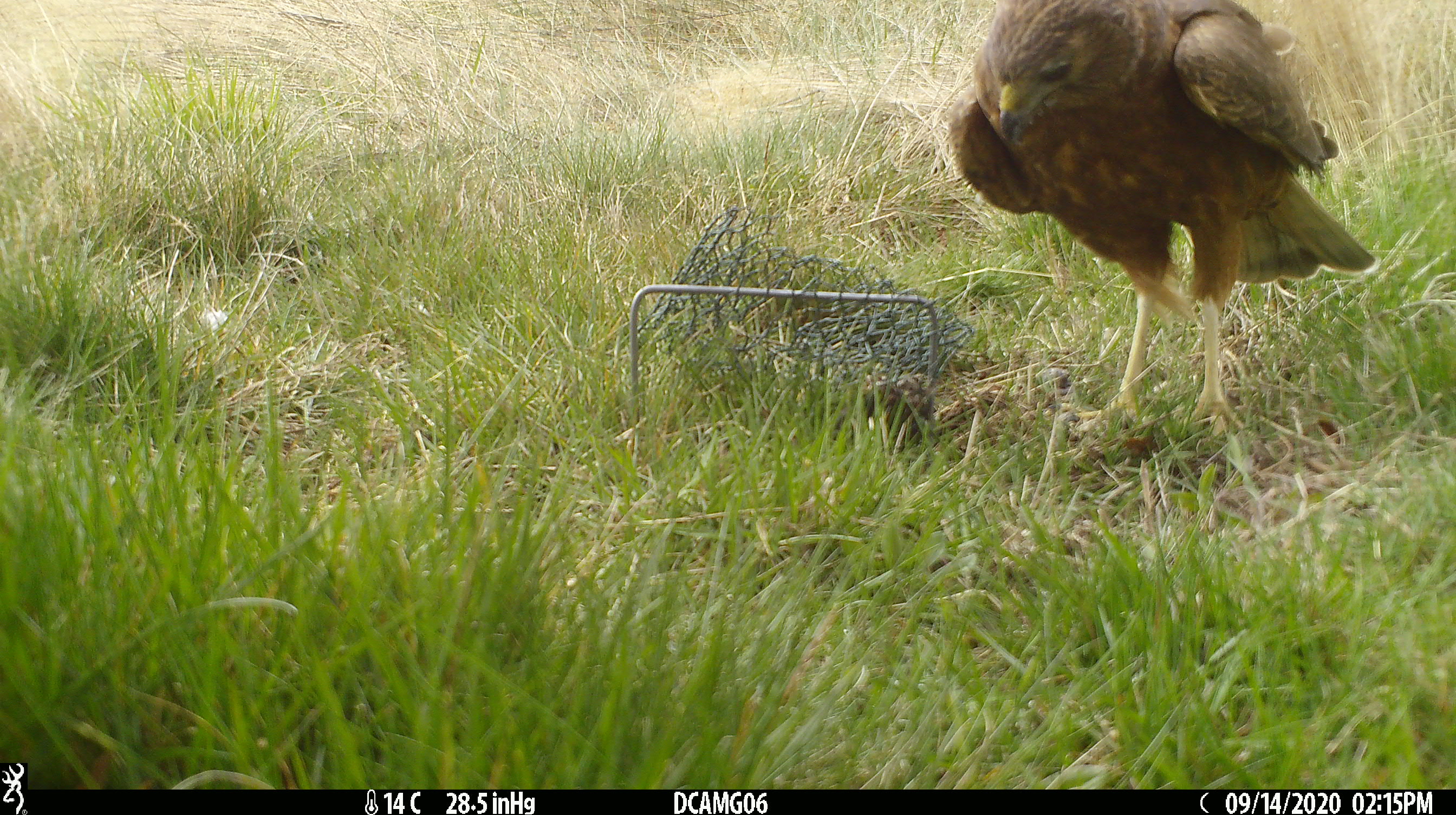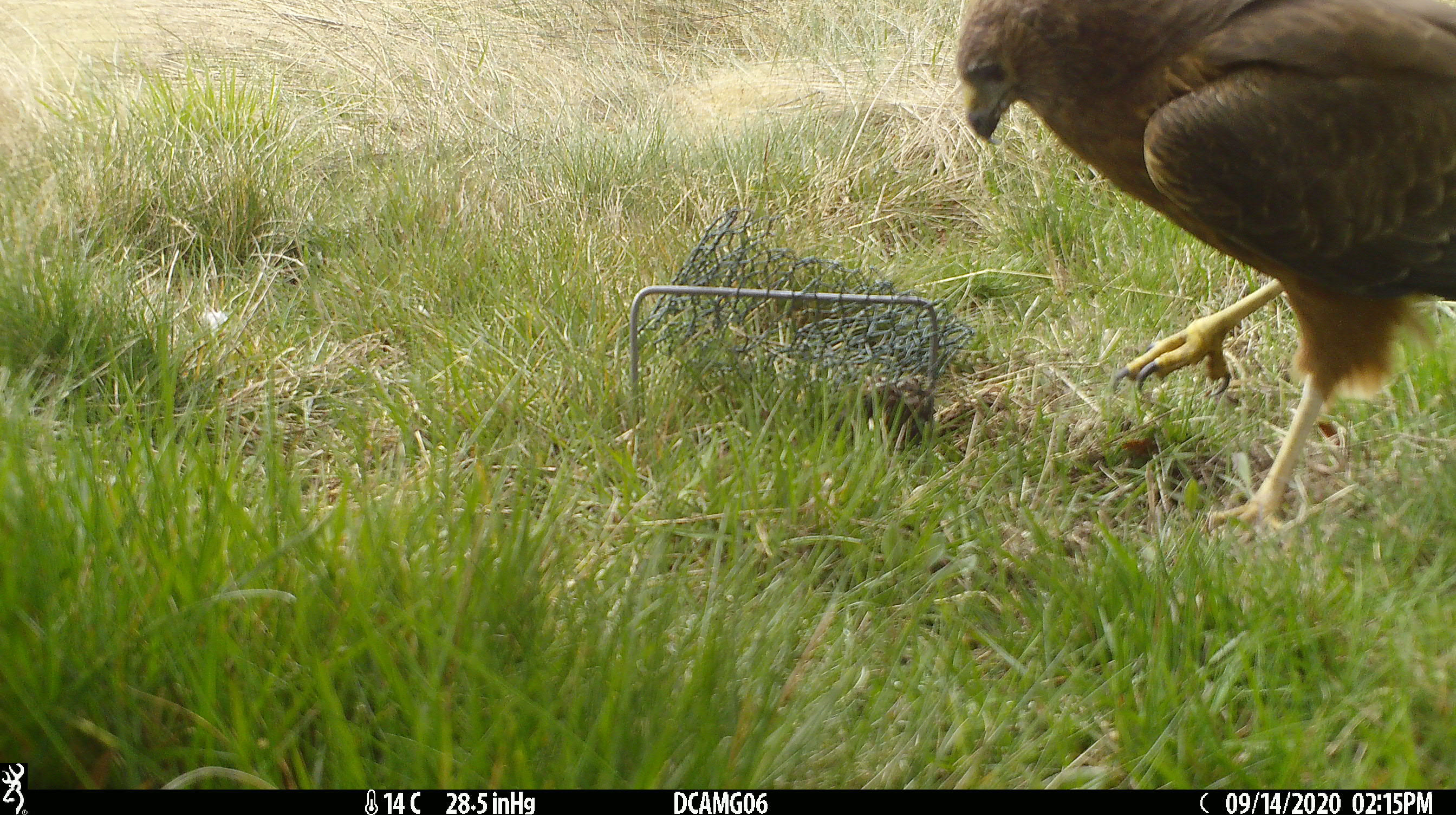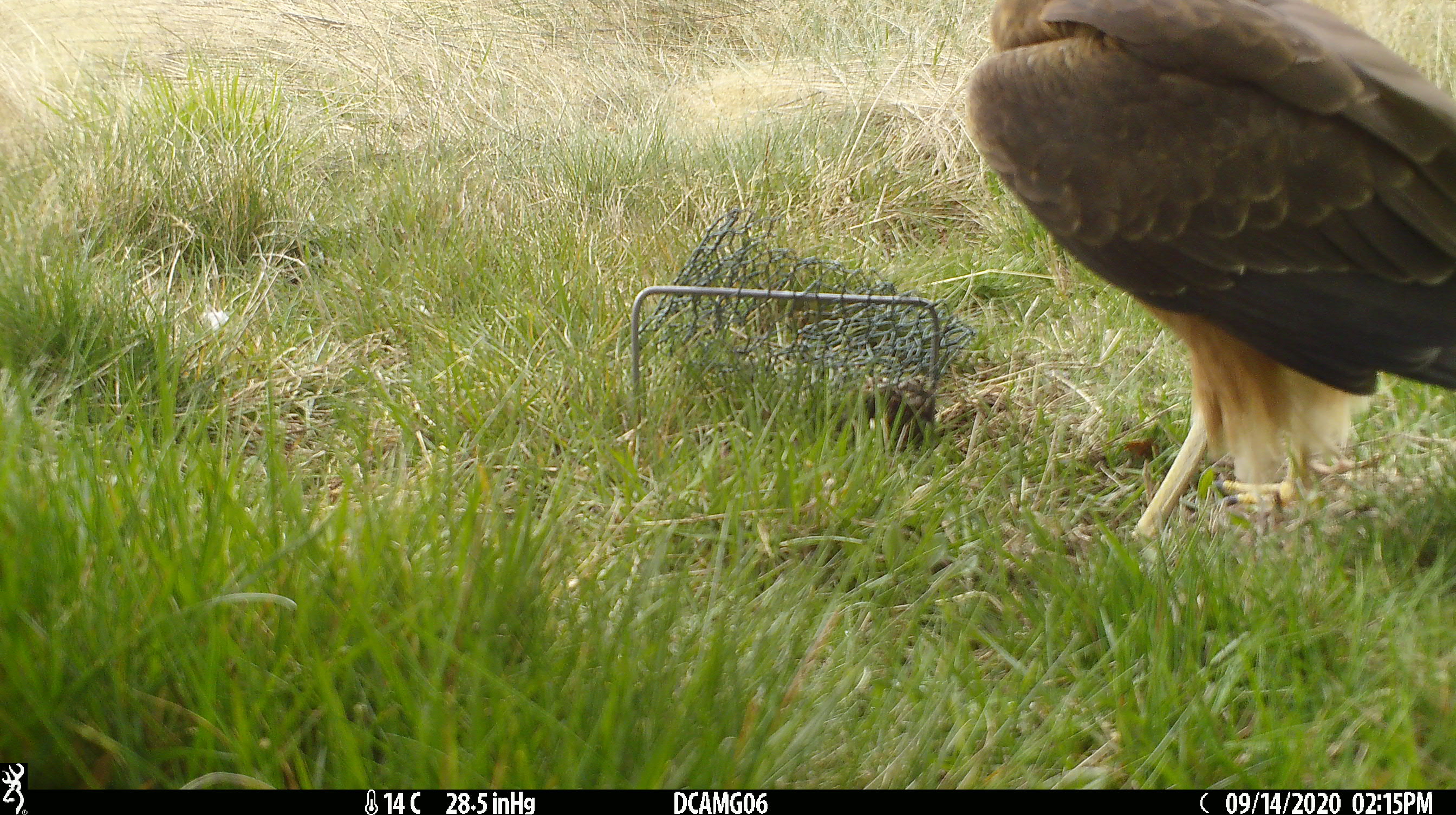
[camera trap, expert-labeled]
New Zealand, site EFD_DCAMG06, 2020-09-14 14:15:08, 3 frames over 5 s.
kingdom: Animalia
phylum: Chordata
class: Aves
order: Accipitriformes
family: Accipitridae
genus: Circus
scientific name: Circus approximans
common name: swamp harrier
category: harrier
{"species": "harrier (swamp harrier) (Circus approximans)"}